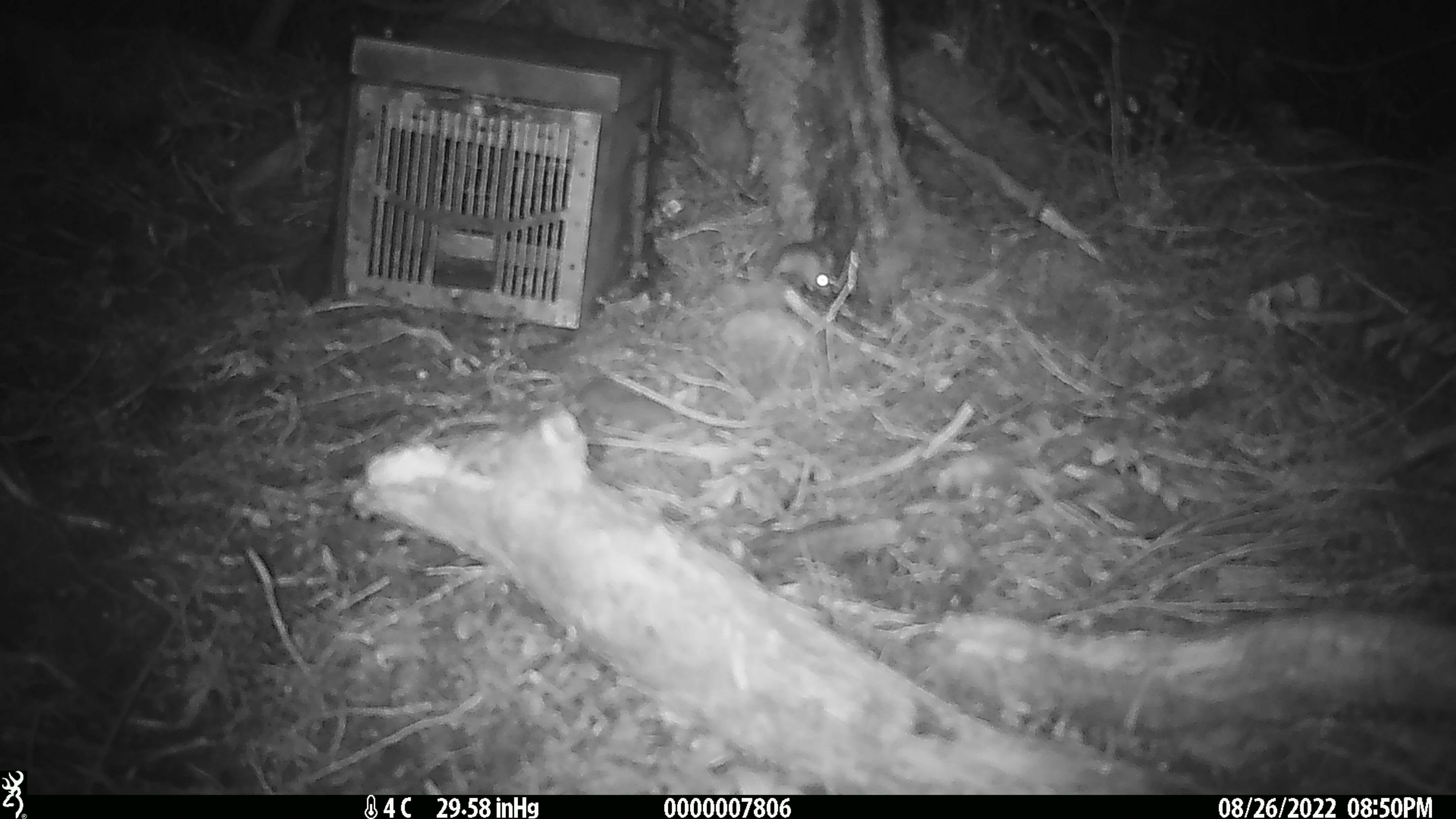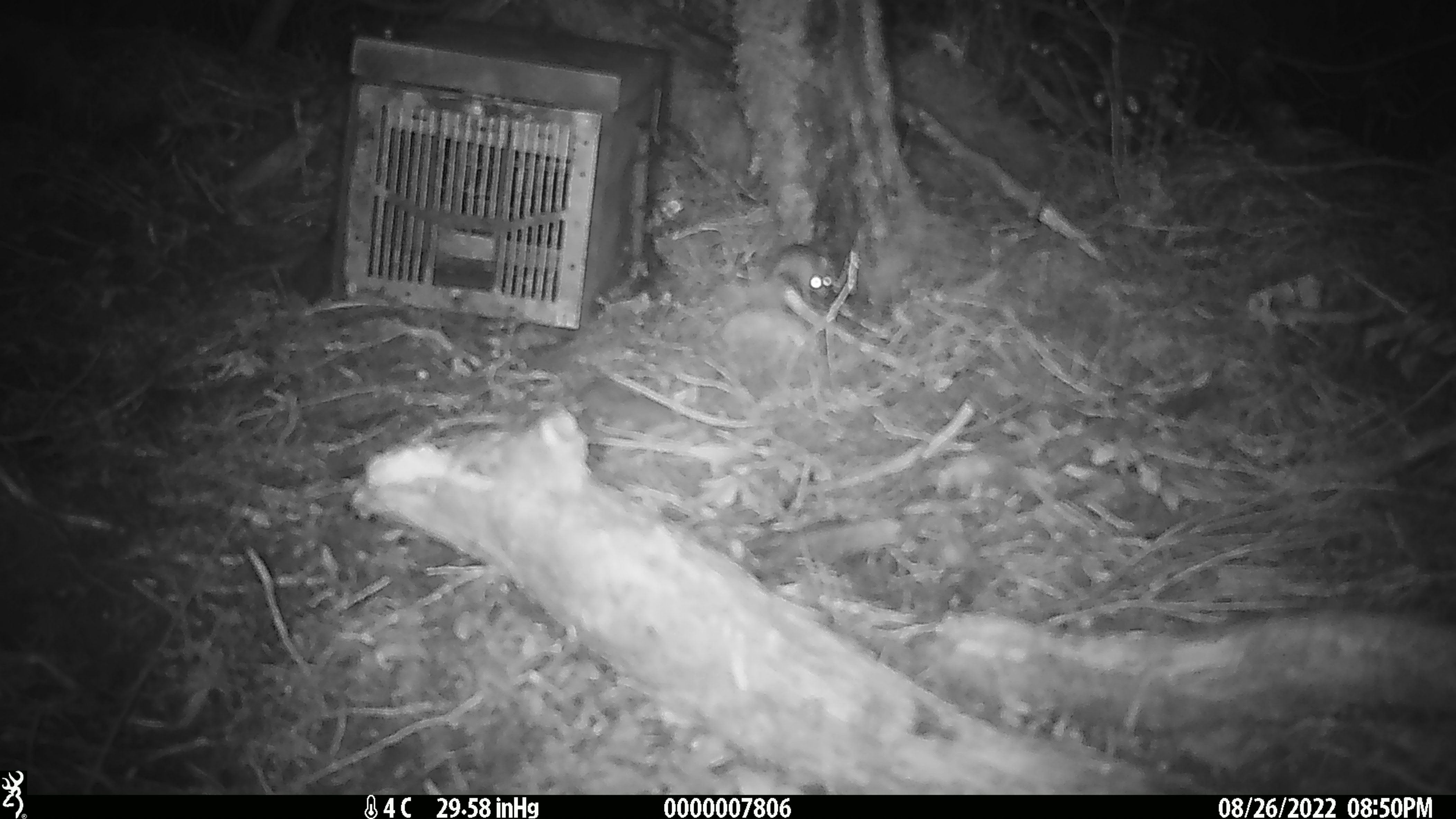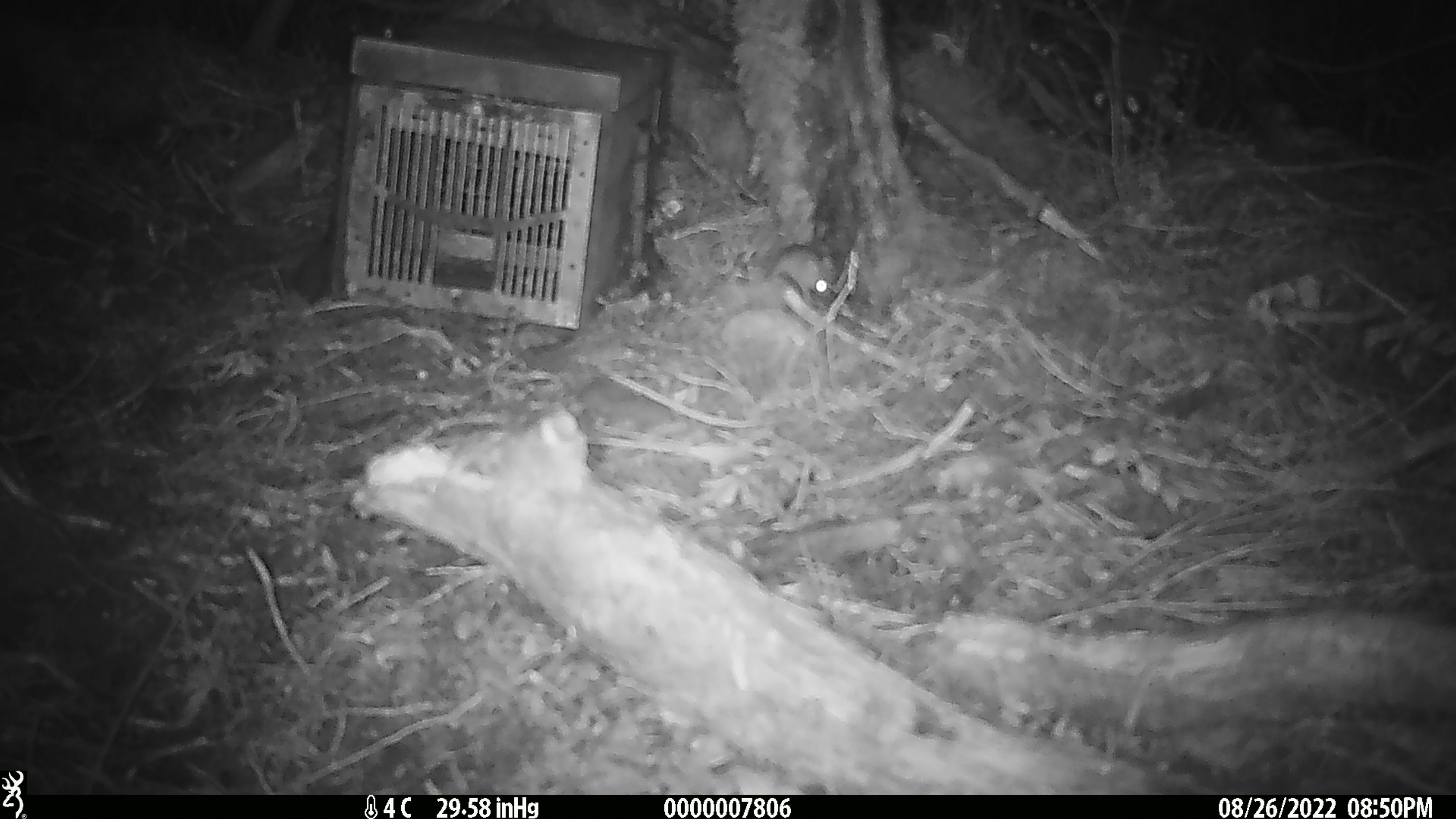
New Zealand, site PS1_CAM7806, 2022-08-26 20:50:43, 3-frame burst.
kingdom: Animalia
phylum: Chordata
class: Mammalia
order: Rodentia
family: Muridae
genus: Mus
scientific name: Mus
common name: mouse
Mouse (Mus).